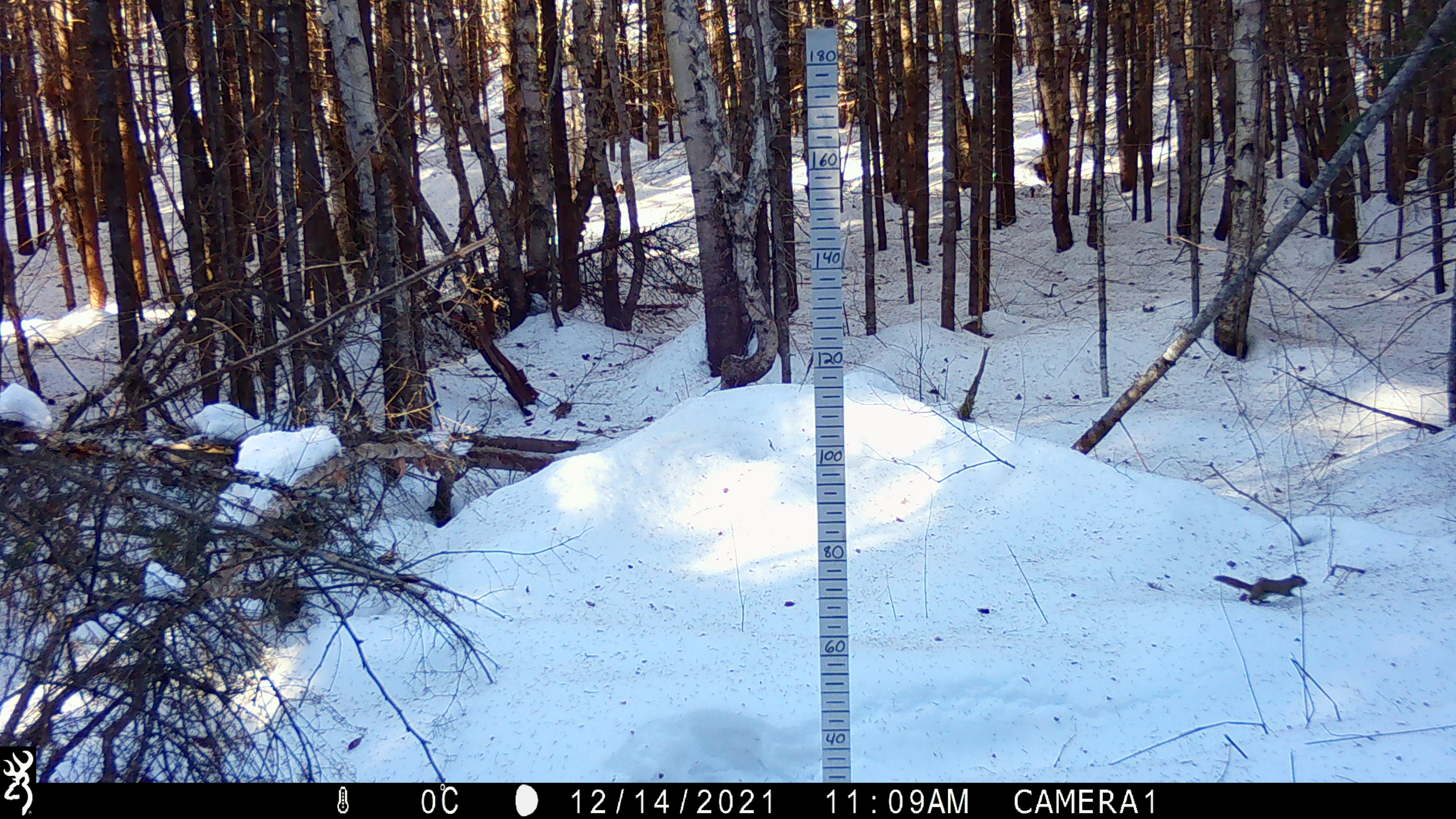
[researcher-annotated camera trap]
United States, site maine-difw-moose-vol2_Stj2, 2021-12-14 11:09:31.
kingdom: Animalia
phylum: Chordata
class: Mammalia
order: Rodentia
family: Sciuridae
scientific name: Sciuridae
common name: squirrel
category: squirrel sp.